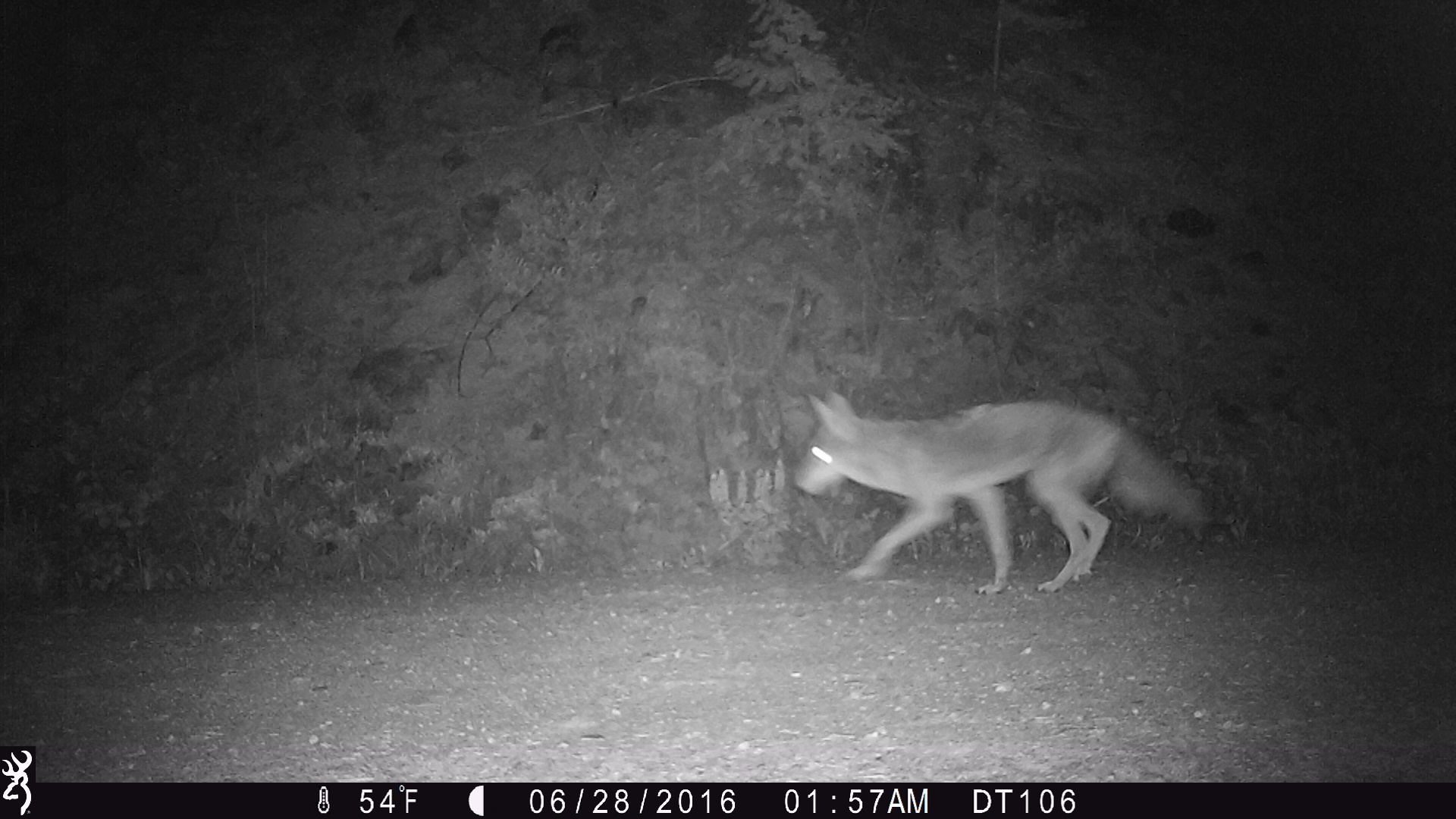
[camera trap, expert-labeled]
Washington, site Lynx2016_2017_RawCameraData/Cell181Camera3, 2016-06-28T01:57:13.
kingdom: Animalia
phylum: Chordata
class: Mammalia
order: Carnivora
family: Canidae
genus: Canis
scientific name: Canis latrans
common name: coyote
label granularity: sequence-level